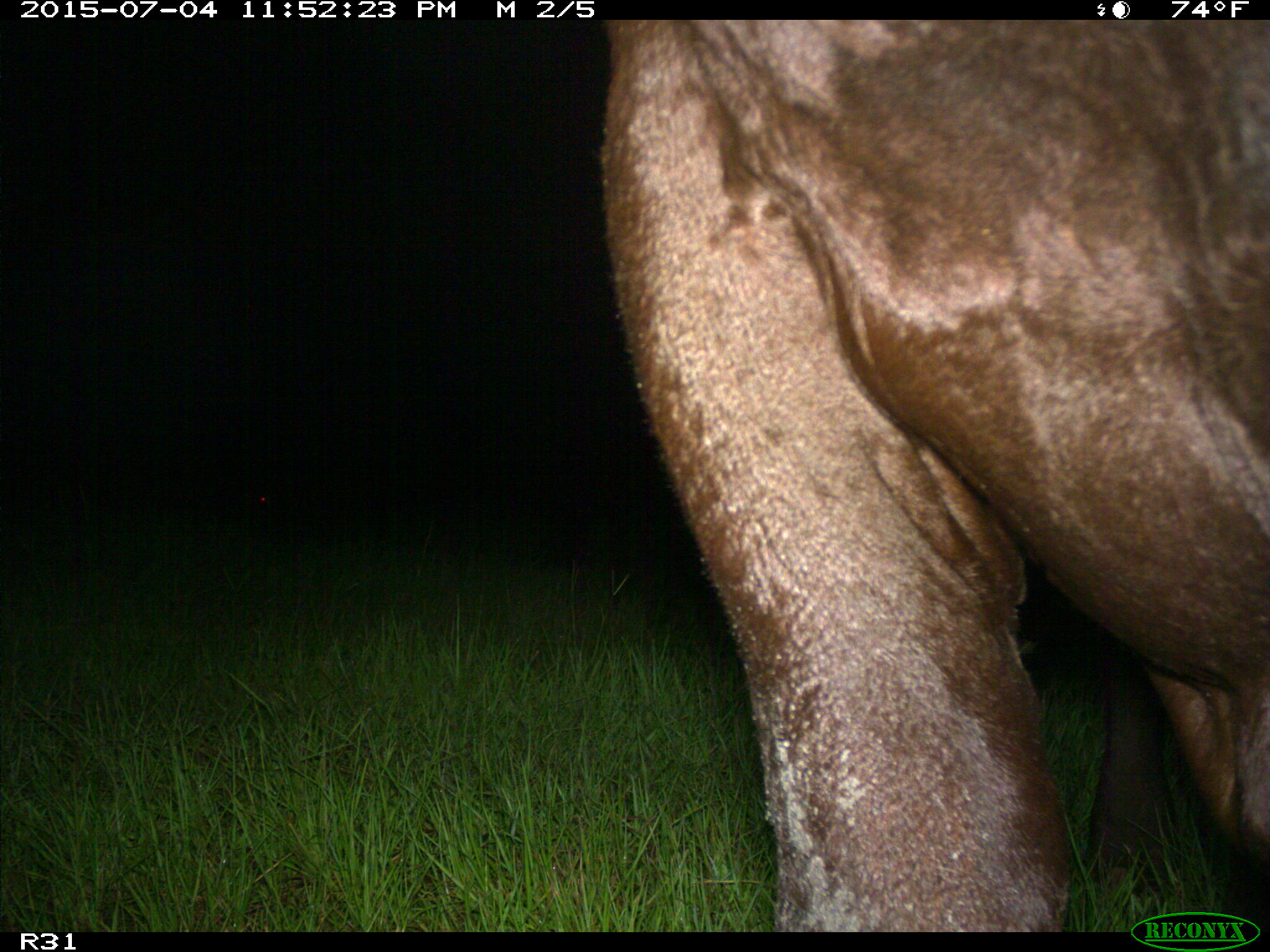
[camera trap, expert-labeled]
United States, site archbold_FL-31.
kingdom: Animalia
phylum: Chordata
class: Mammalia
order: Artiodactyla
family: Bovidae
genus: Bos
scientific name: Bos taurus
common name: domestic cow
Bos taurus (domestic cow).